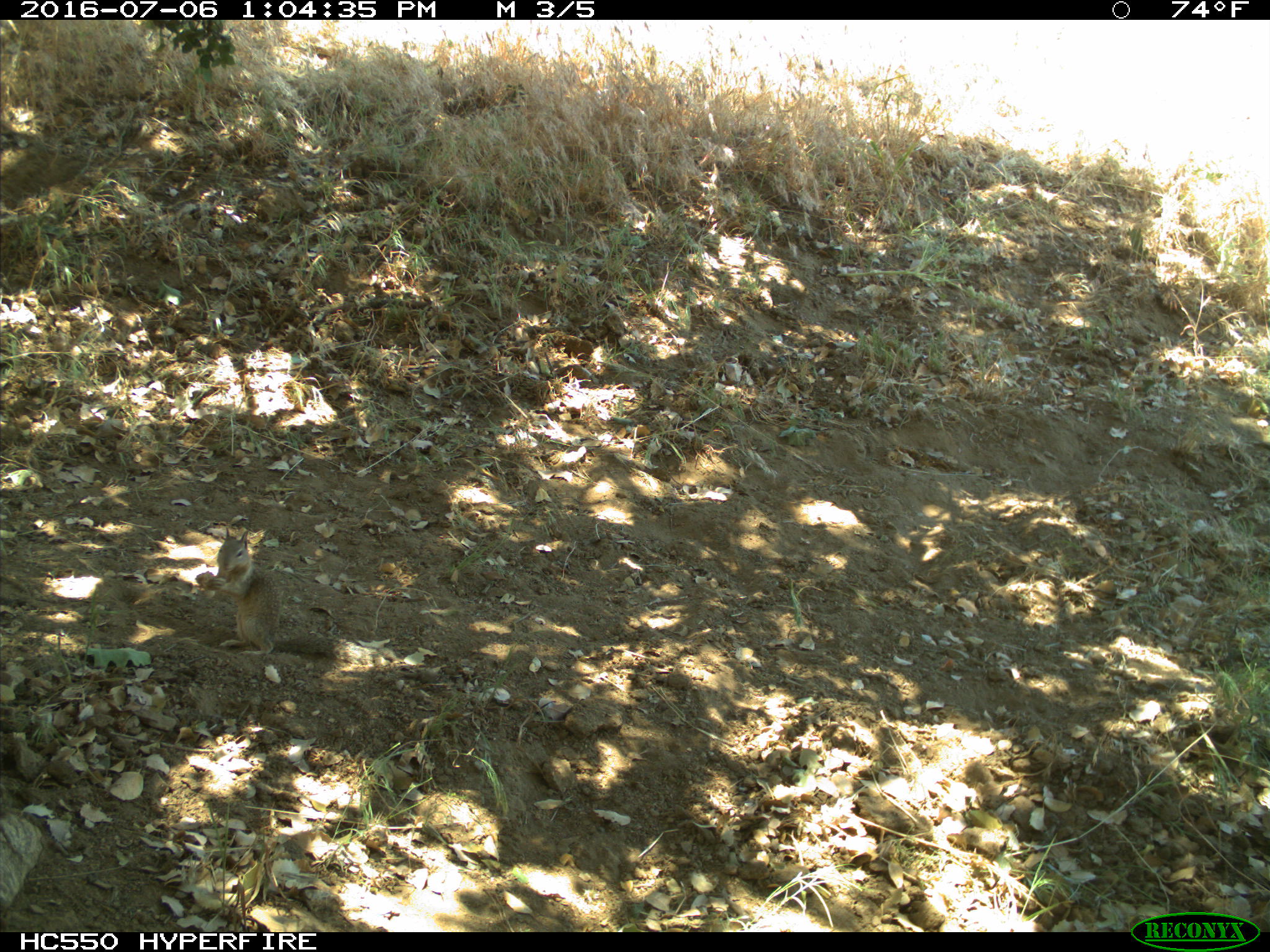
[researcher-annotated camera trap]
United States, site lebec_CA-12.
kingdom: Animalia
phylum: Chordata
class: Mammalia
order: Rodentia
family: Sciuridae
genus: Otospermophilus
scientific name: Otospermophilus beecheyi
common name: california ground squirrel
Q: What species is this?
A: Otospermophilus beecheyi (california ground squirrel).